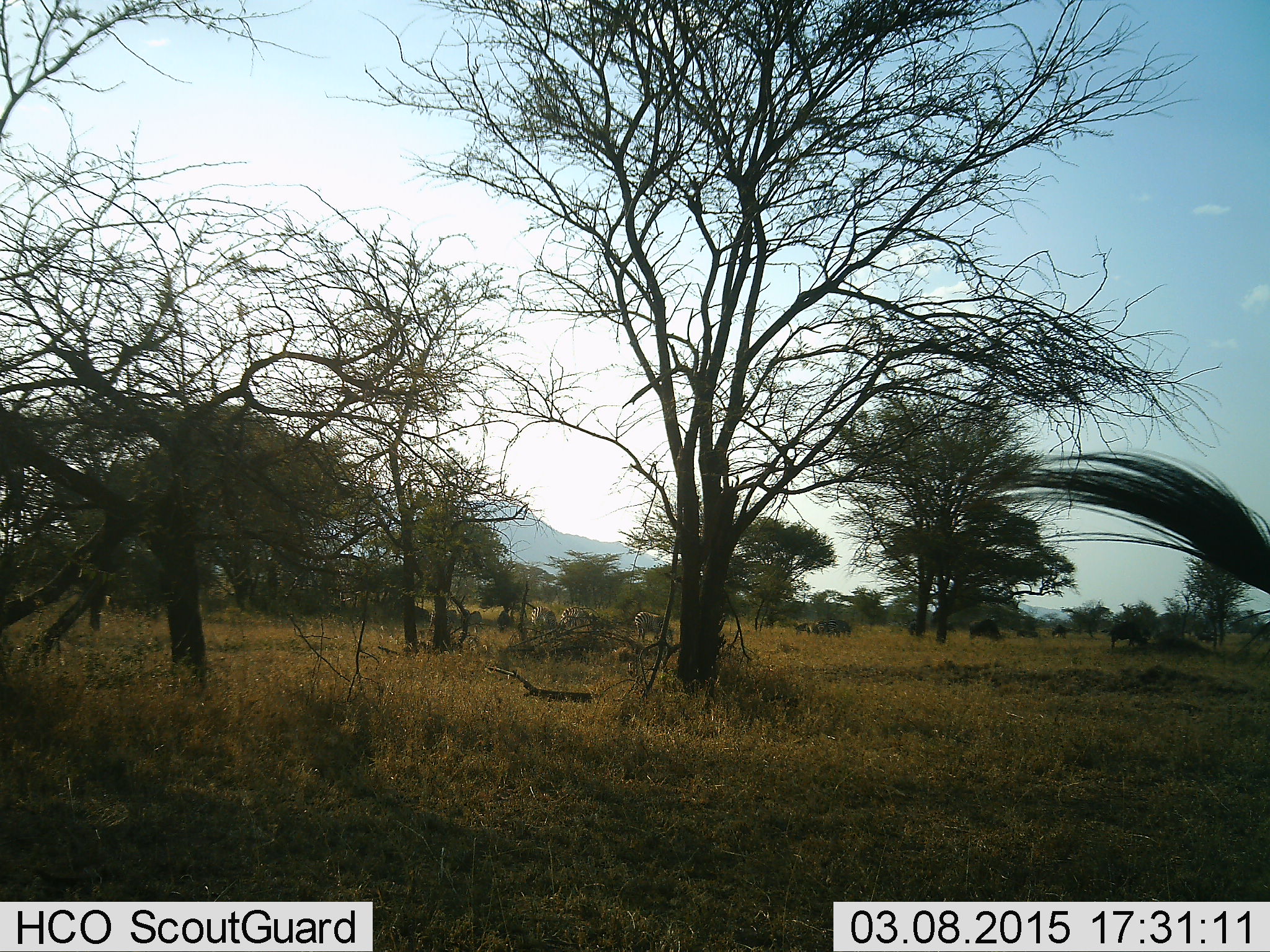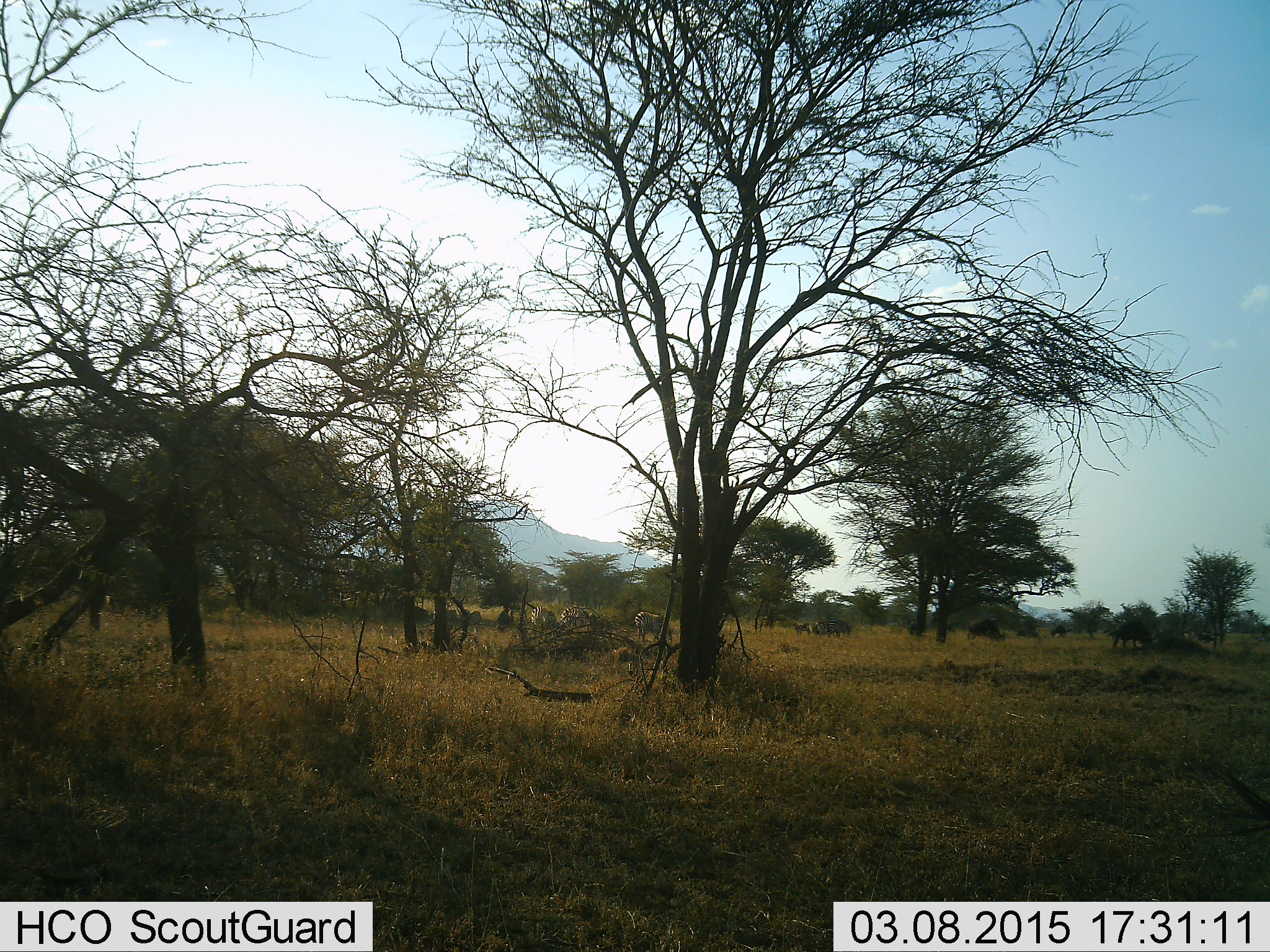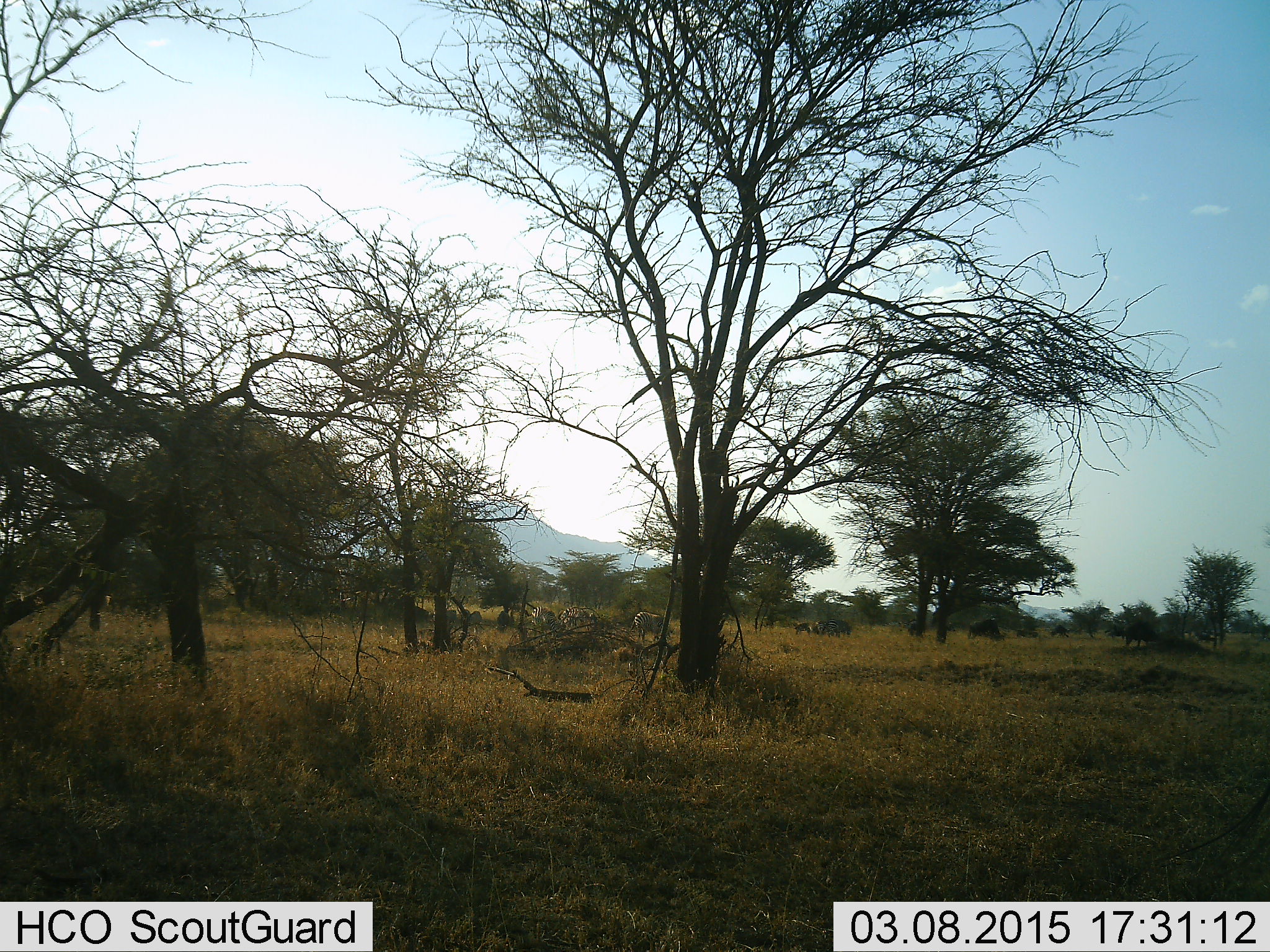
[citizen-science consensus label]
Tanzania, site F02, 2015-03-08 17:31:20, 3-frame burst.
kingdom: Animalia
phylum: Chordata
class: Mammalia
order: Artiodactyla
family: Bovidae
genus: Connochaetes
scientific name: Connochaetes taurinus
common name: blue wildebeest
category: wildebeest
Wildebeest (blue wildebeest) (Connochaetes taurinus), count 5. Behavior (volunteer vote fractions): standing 83%, resting 8%, moving 25%, interacting 0%. Young present (vote fraction): 0%. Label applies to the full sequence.